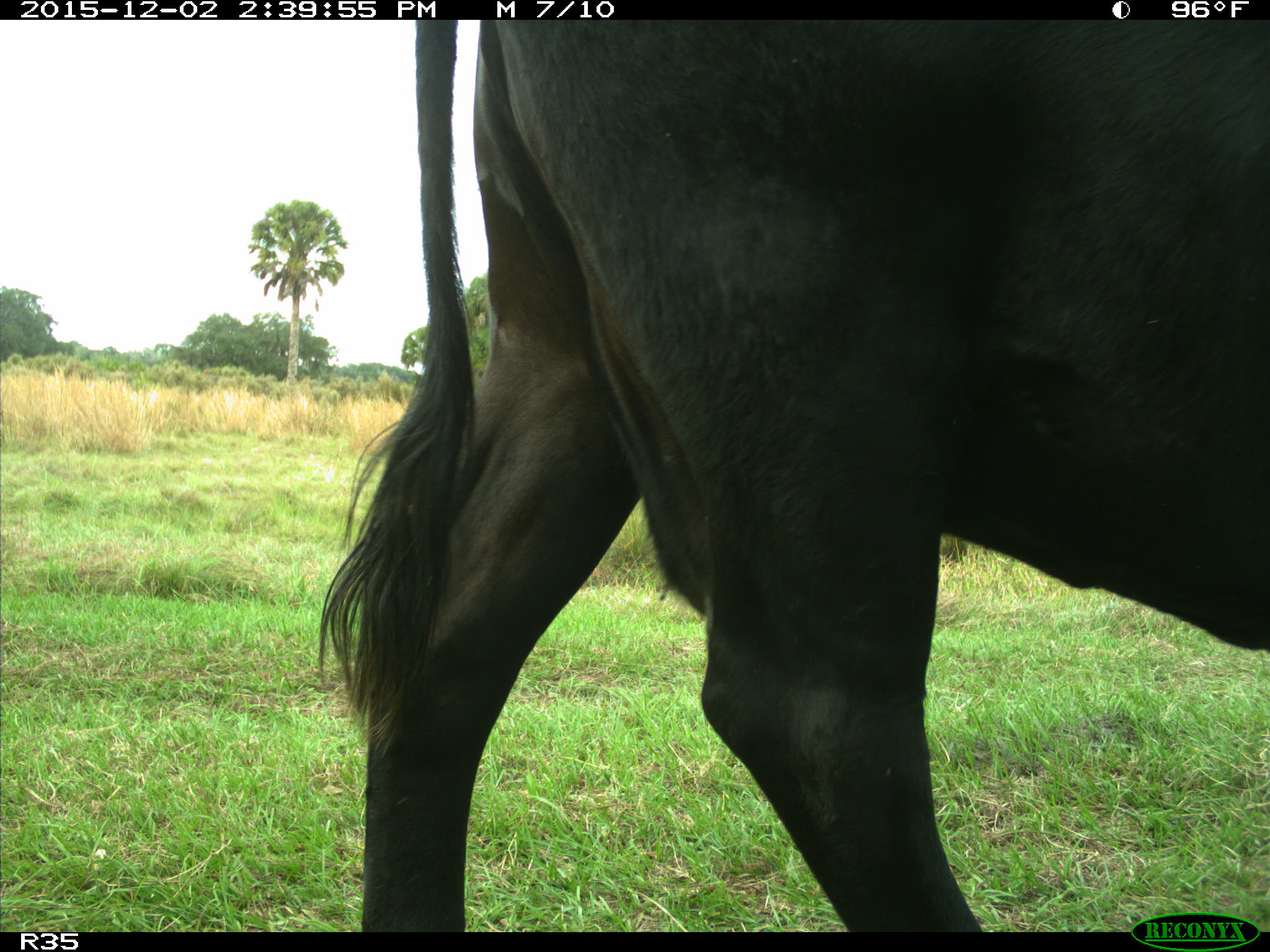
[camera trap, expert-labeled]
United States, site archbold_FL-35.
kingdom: Animalia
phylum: Chordata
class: Mammalia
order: Artiodactyla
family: Bovidae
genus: Bos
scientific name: Bos taurus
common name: domestic cow